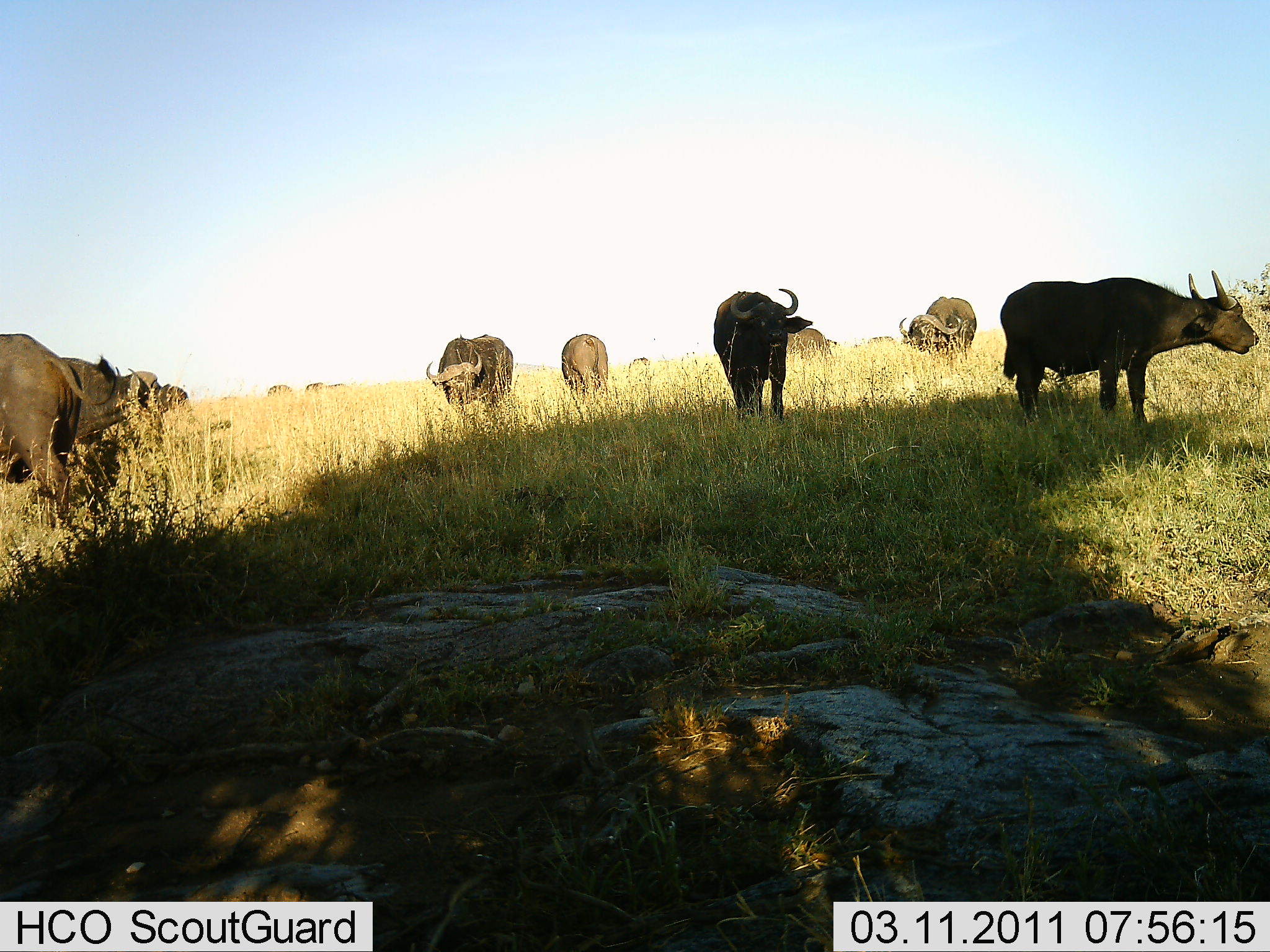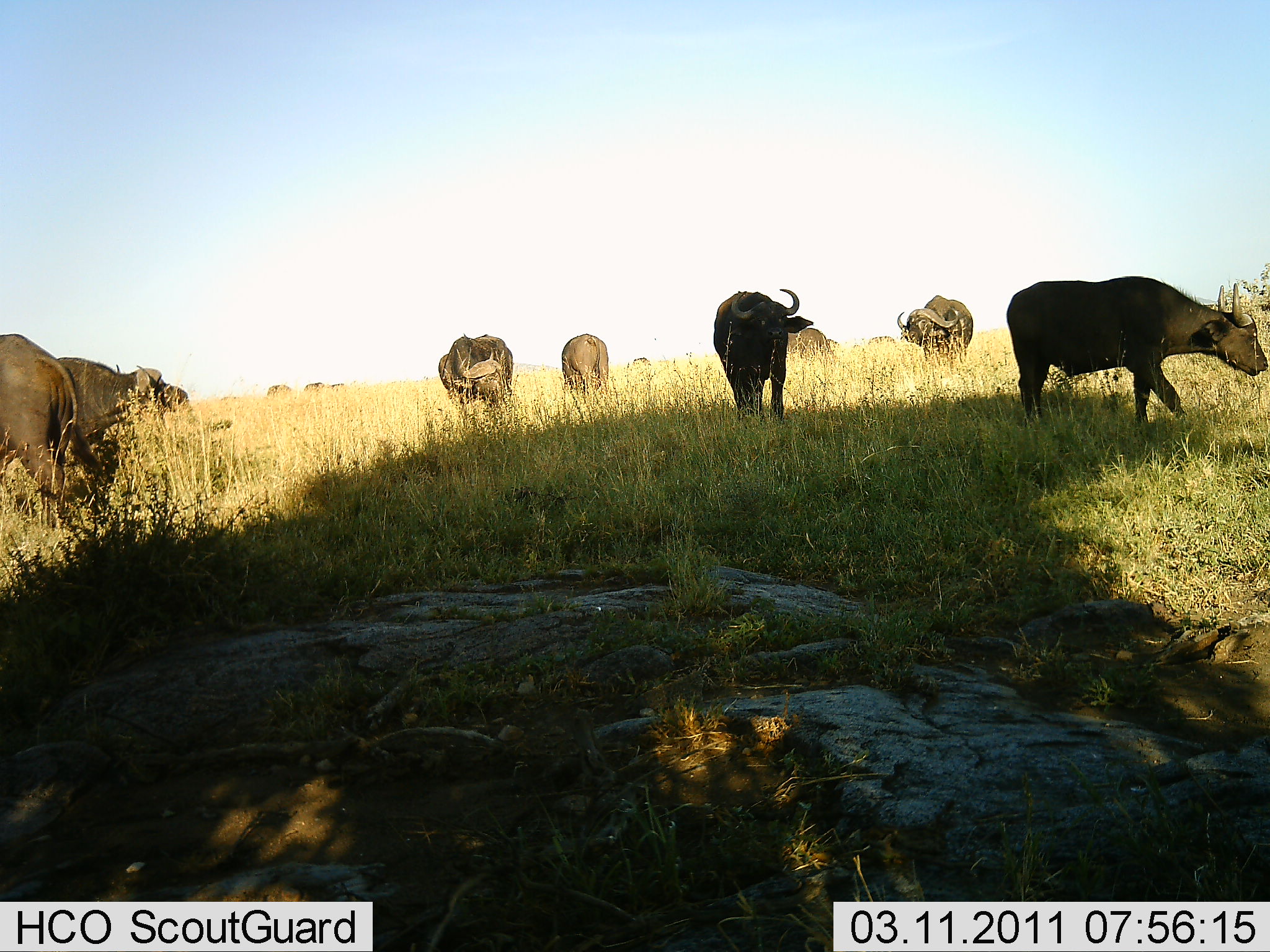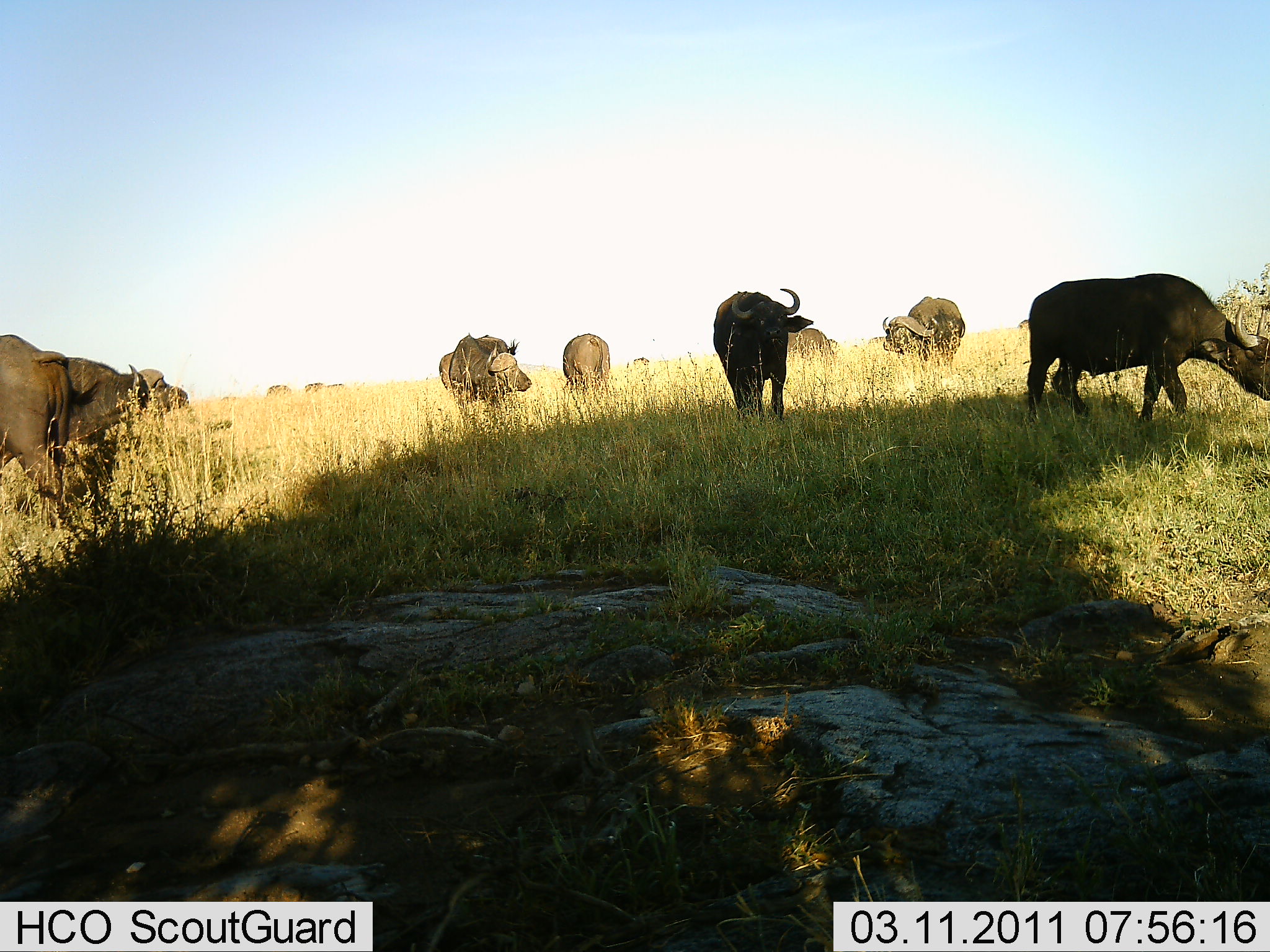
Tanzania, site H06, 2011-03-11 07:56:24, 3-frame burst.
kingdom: Animalia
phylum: Chordata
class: Mammalia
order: Artiodactyla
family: Bovidae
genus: Syncerus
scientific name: Syncerus caffer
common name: cape buffalo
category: buffalo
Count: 10.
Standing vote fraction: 75%.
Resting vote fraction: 0%.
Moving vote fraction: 25%.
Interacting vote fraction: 8%.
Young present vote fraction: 0%.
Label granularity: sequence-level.